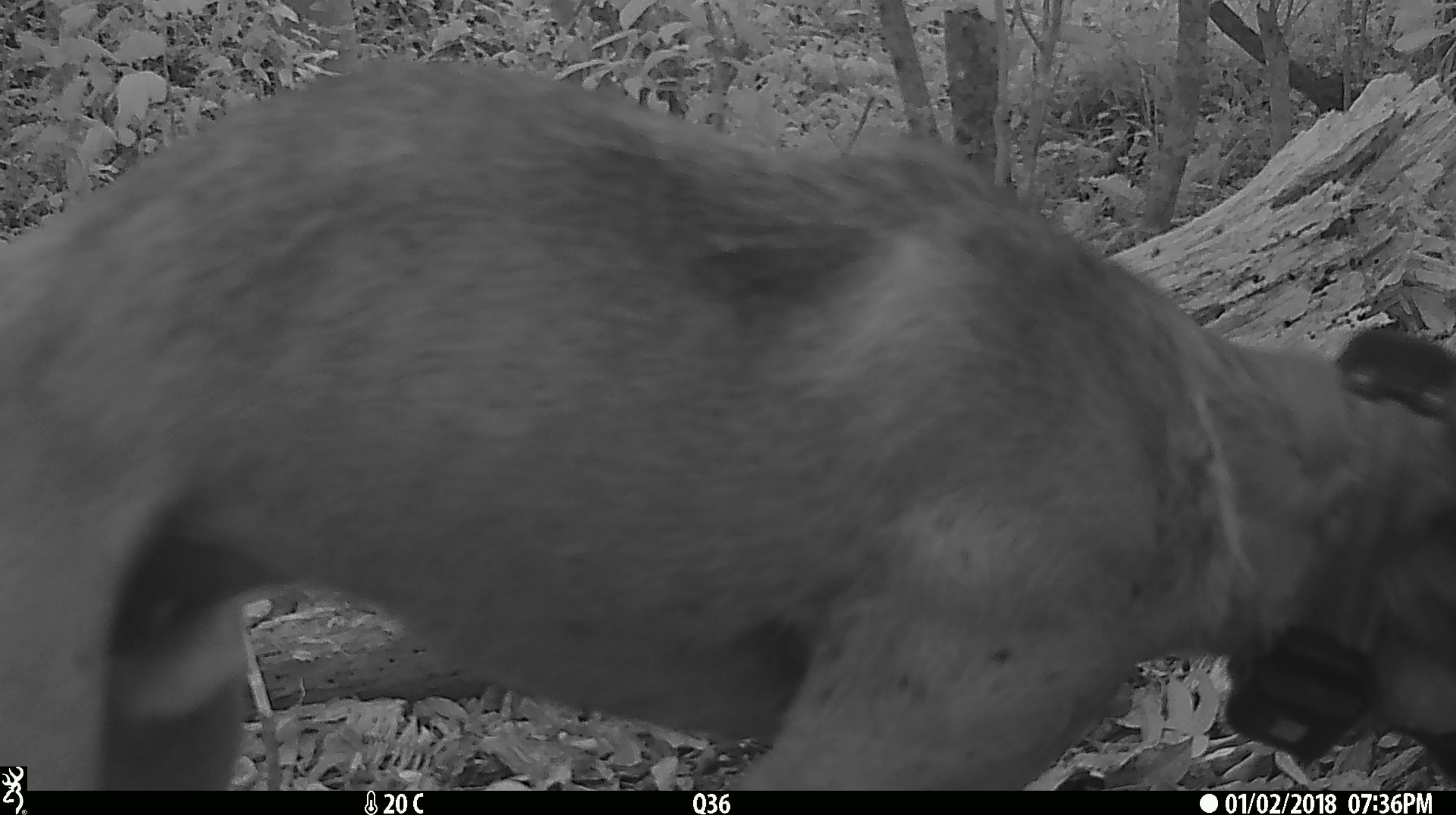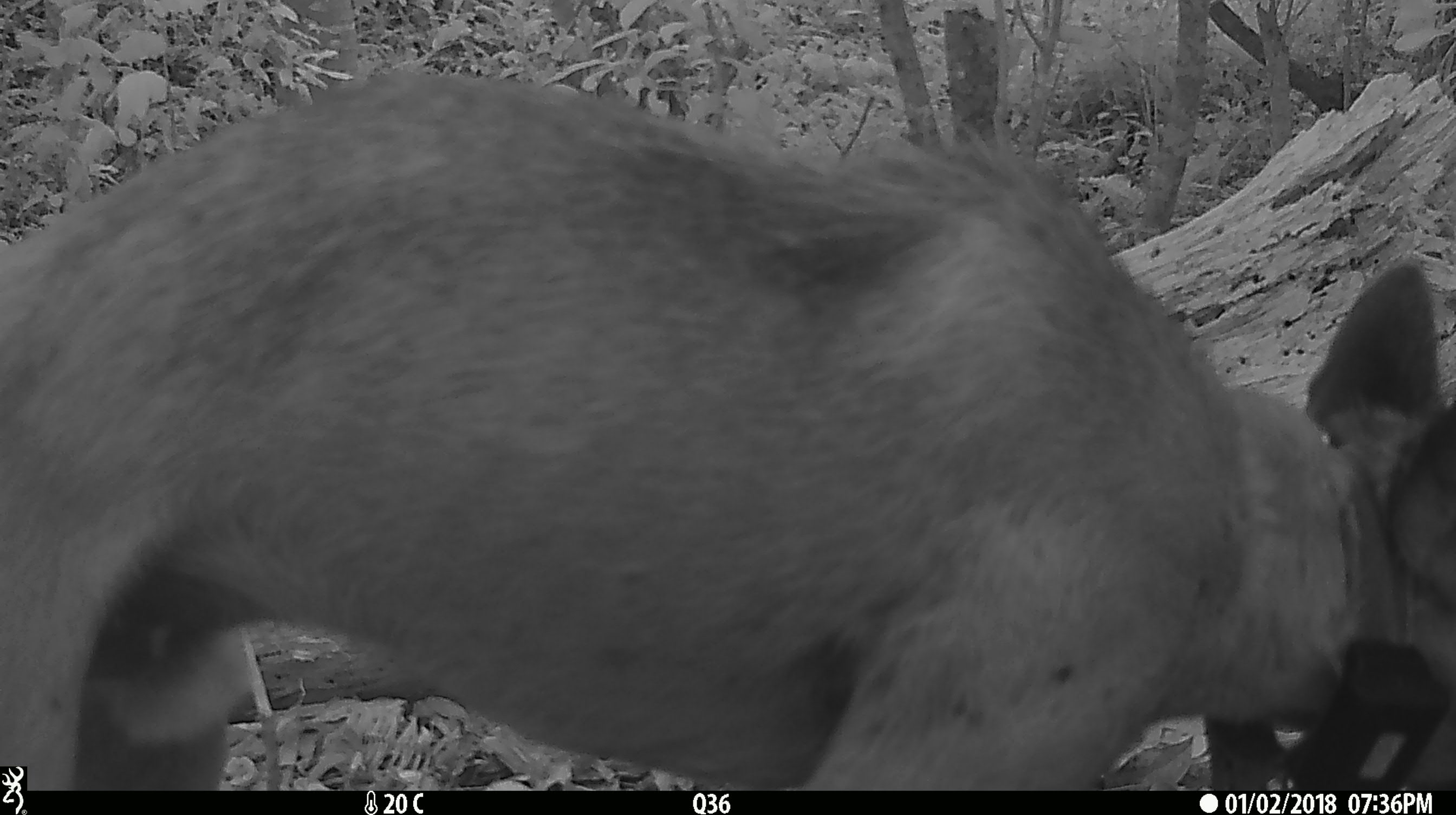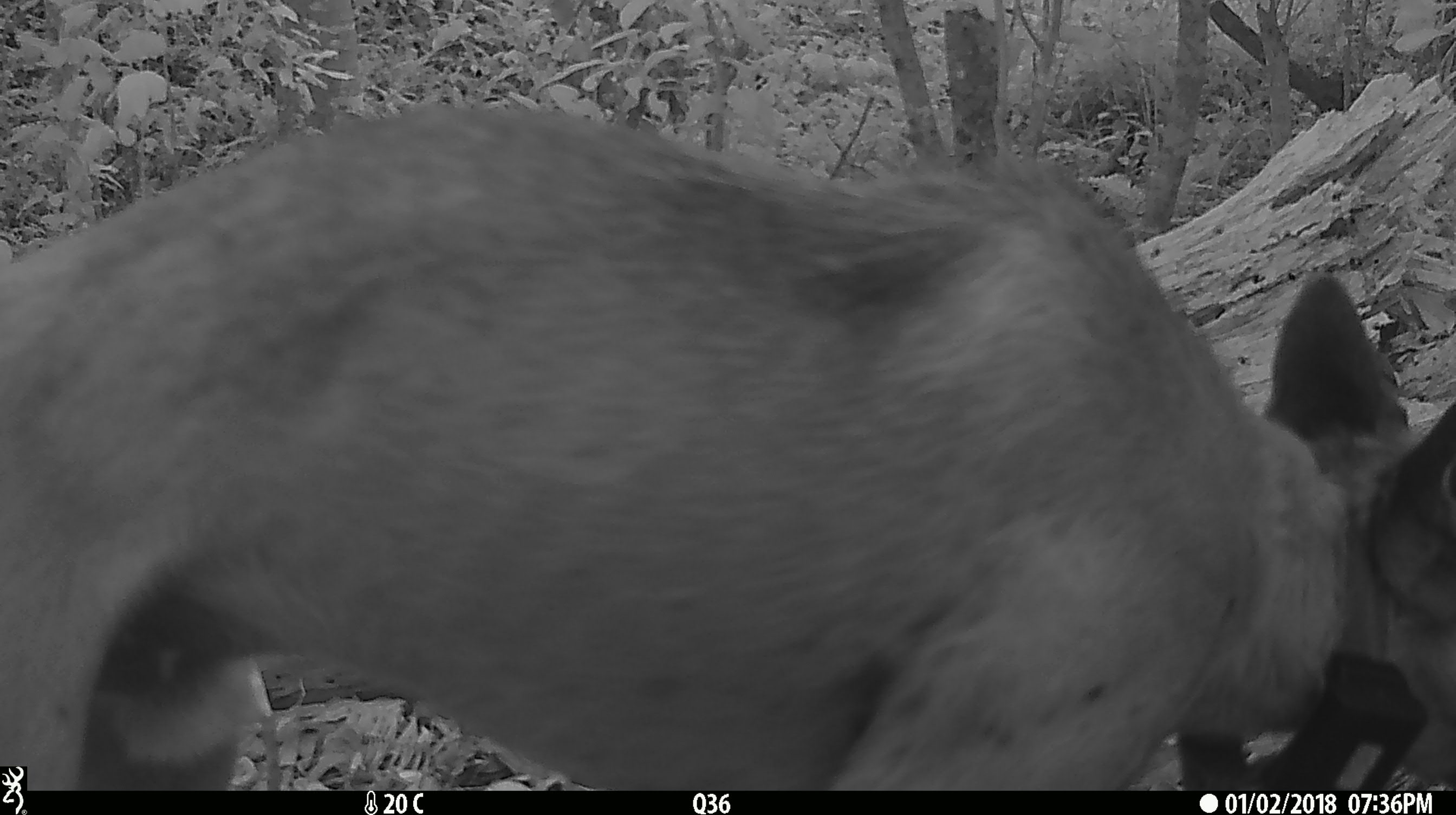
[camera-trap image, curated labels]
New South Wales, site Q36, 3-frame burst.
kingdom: Animalia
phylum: Chordata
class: Mammalia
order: Carnivora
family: Canidae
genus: Canis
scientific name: Canis familiaris dingo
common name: dingo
Dingo (Canis familiaris dingo).